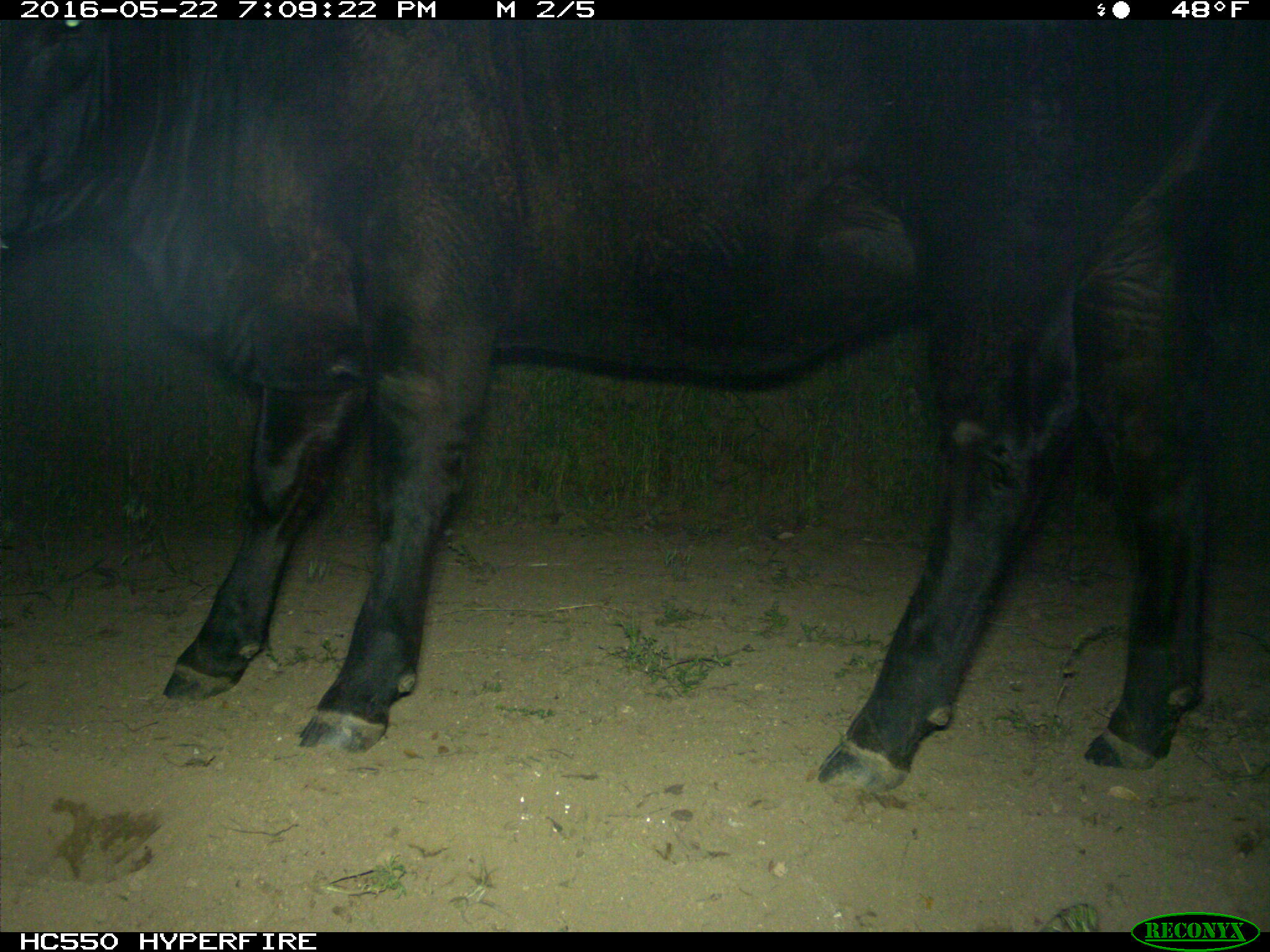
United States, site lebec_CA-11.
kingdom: Animalia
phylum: Chordata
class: Mammalia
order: Artiodactyla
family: Bovidae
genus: Bos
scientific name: Bos taurus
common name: domestic cow